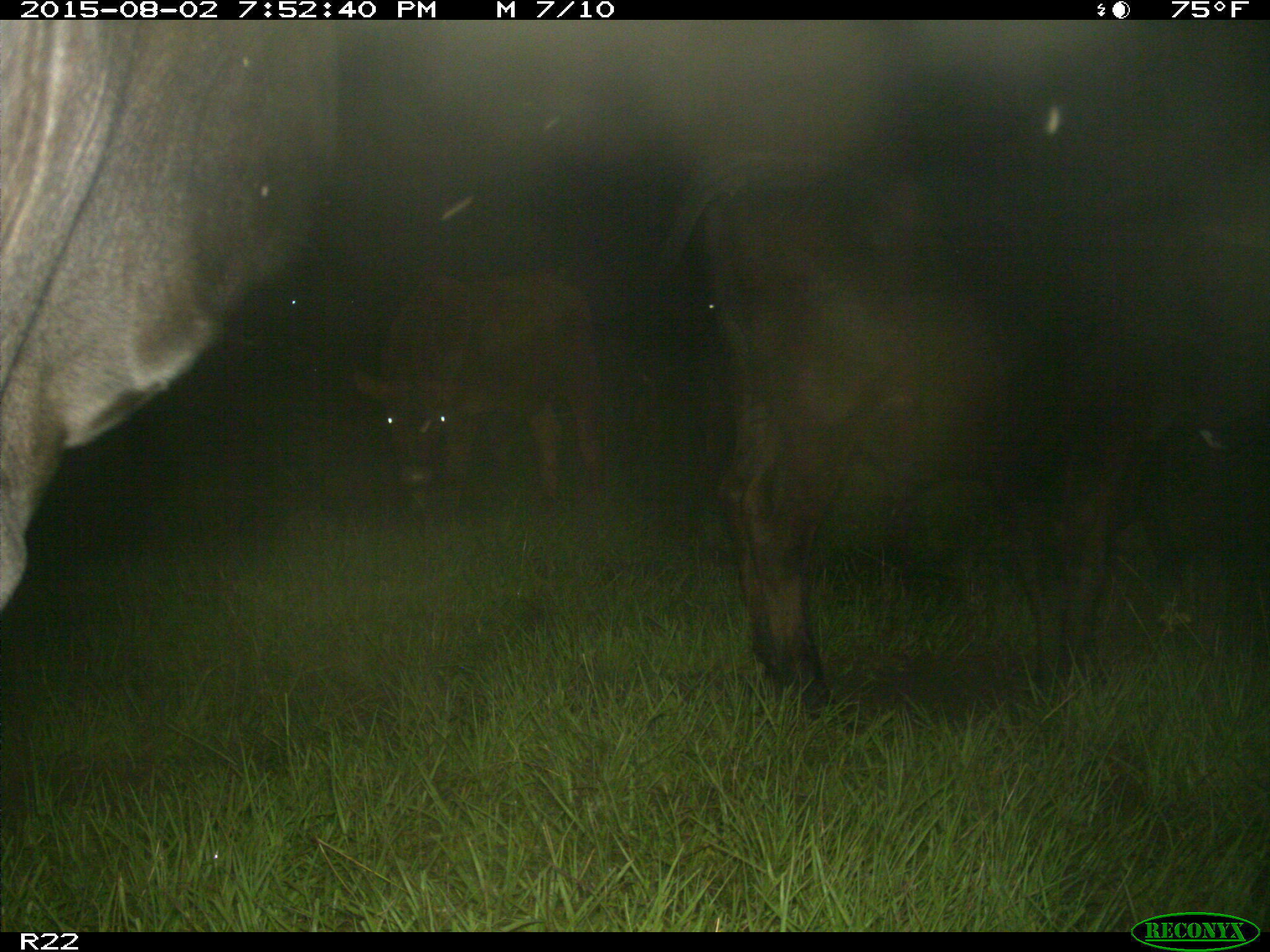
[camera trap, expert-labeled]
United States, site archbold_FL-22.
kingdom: Animalia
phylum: Chordata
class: Mammalia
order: Artiodactyla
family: Bovidae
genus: Bos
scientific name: Bos taurus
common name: domestic cow